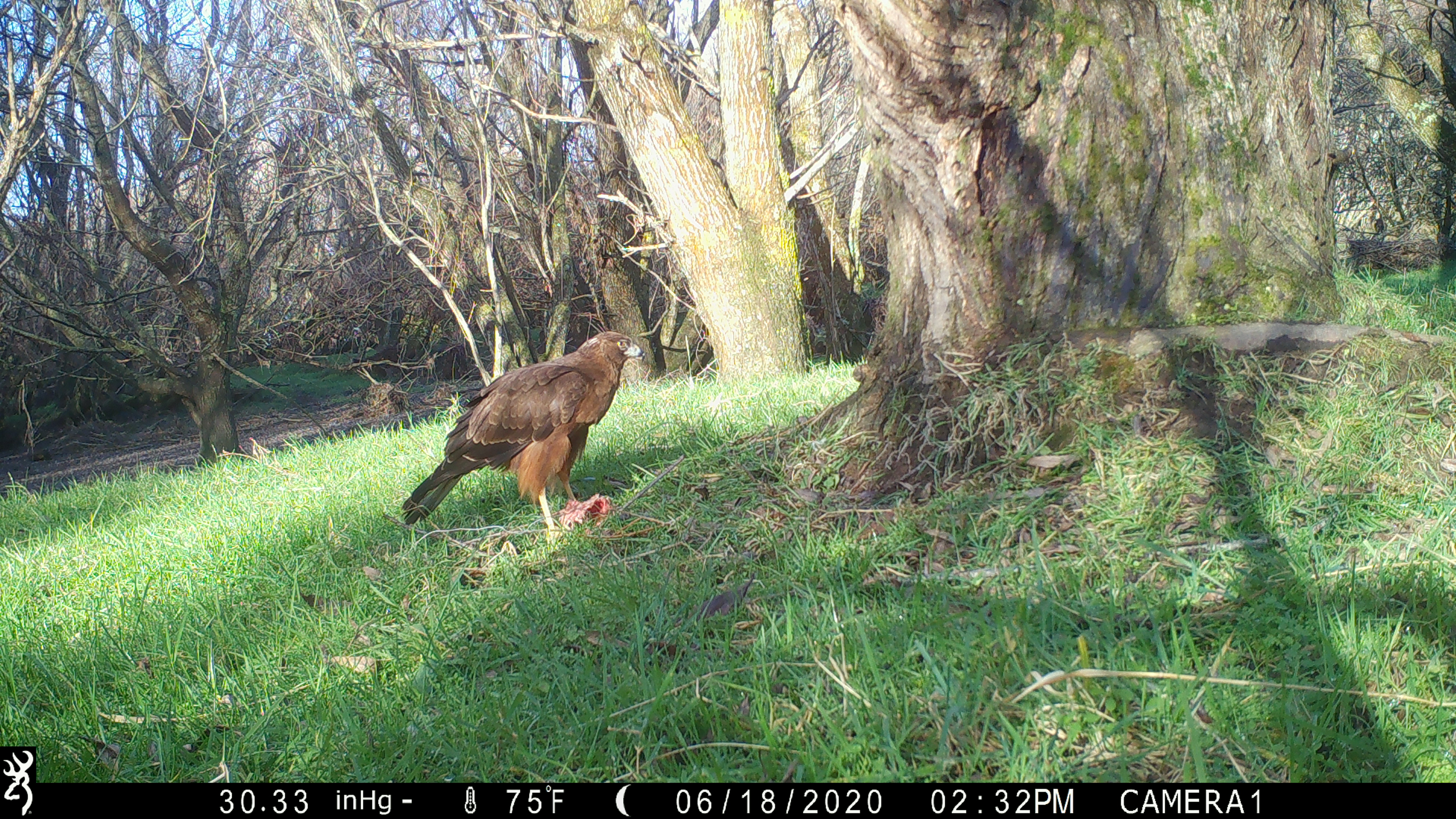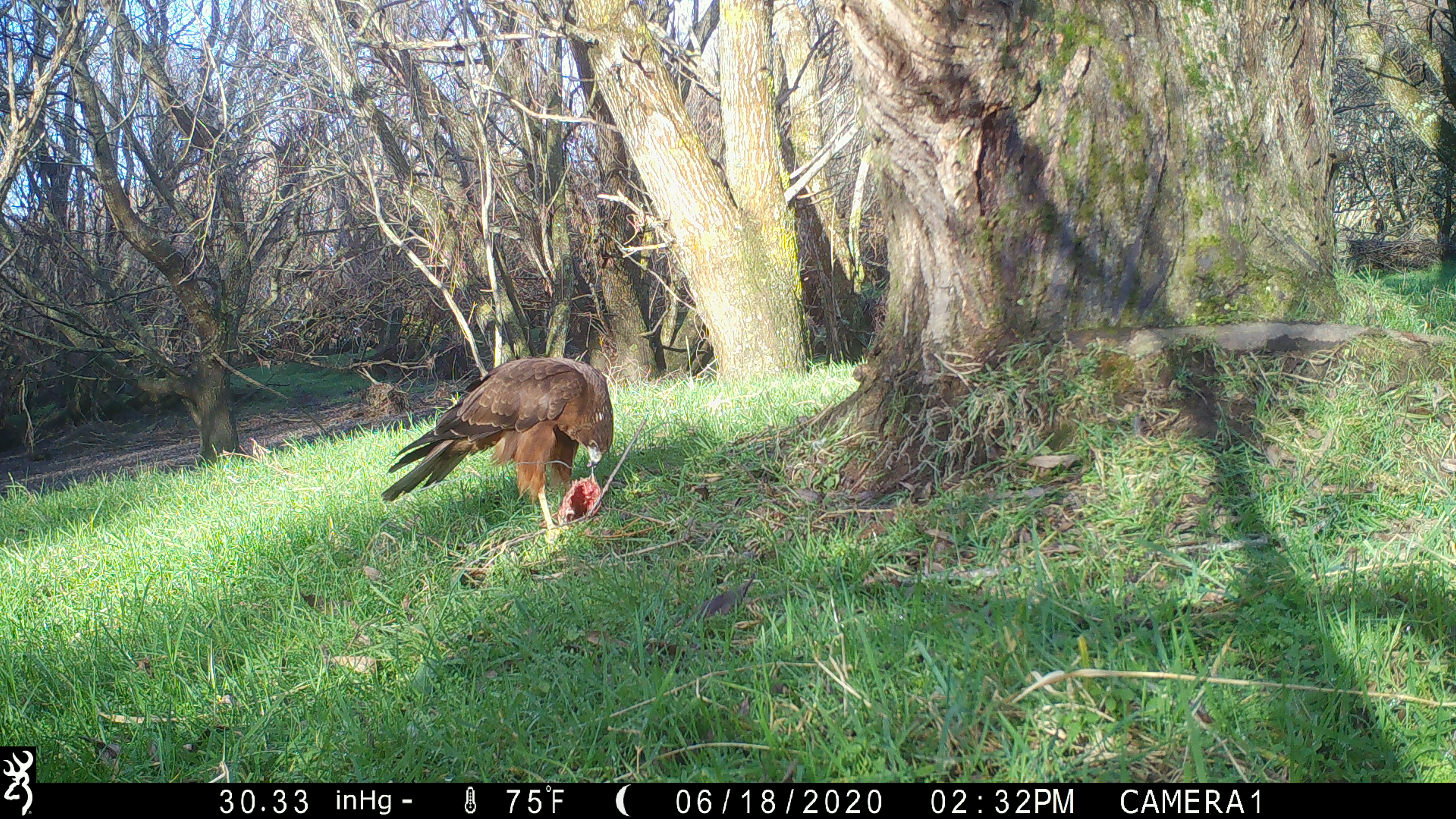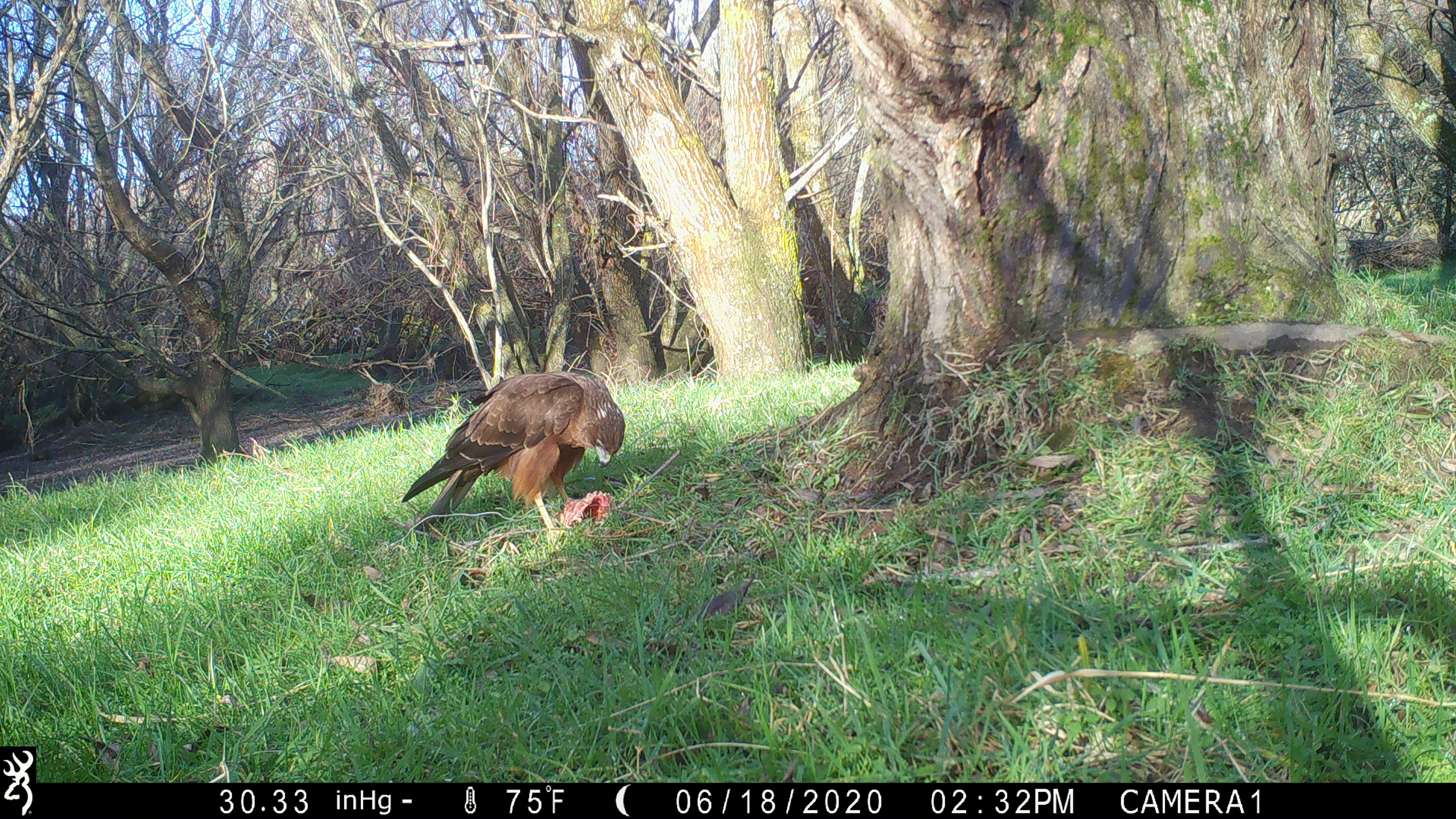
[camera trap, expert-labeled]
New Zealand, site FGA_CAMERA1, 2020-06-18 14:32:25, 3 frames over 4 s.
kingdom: Animalia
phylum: Chordata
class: Aves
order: Accipitriformes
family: Accipitridae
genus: Circus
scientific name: Circus approximans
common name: swamp harrier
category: harrier